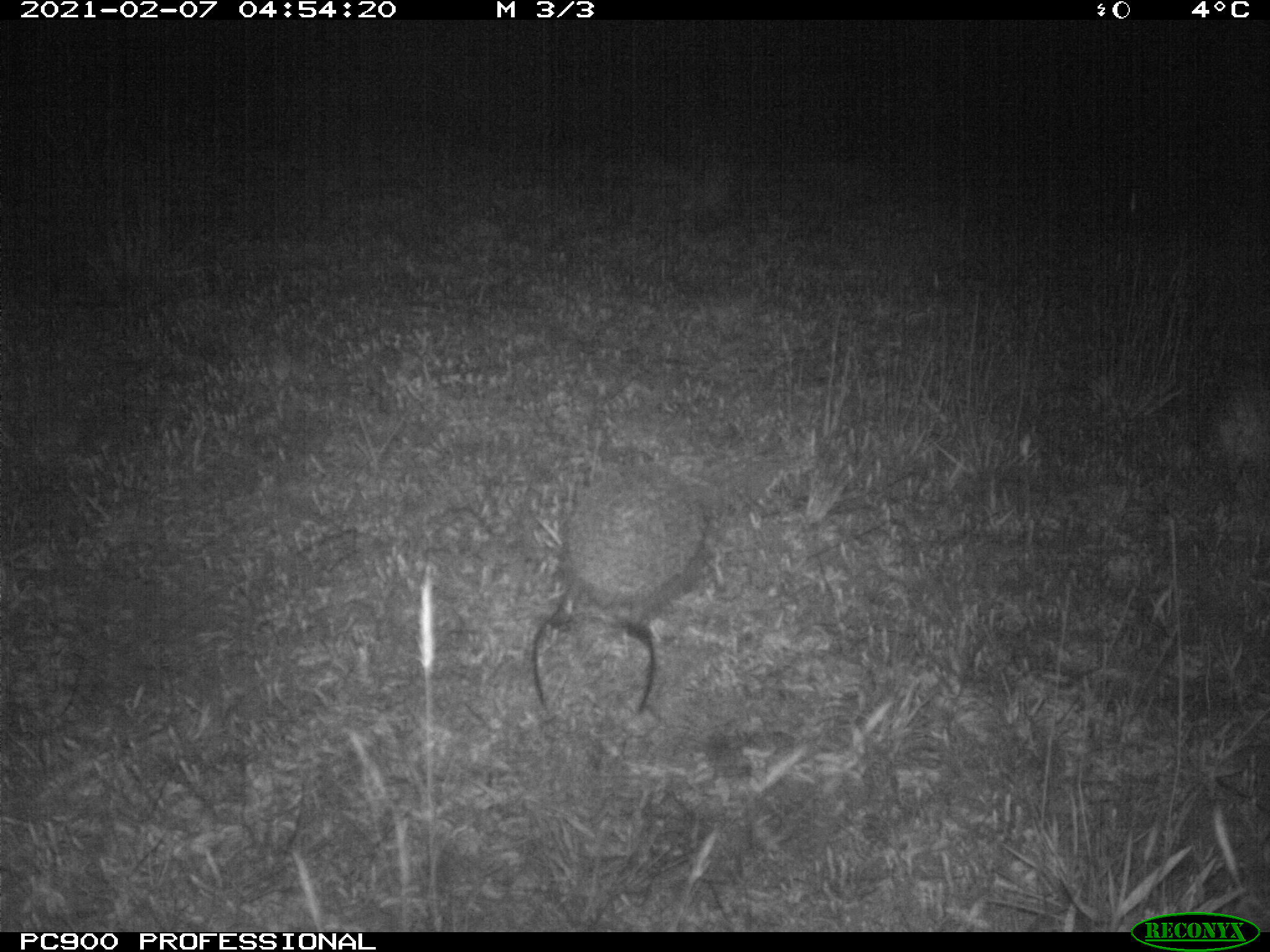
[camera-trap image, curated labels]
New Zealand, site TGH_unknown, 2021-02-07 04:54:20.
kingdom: Animalia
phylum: Chordata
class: Mammalia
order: Eulipotyphla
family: Erinaceidae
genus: Erinaceus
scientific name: Erinaceus europaeus europaeus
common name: european hedgehog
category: hedgehog